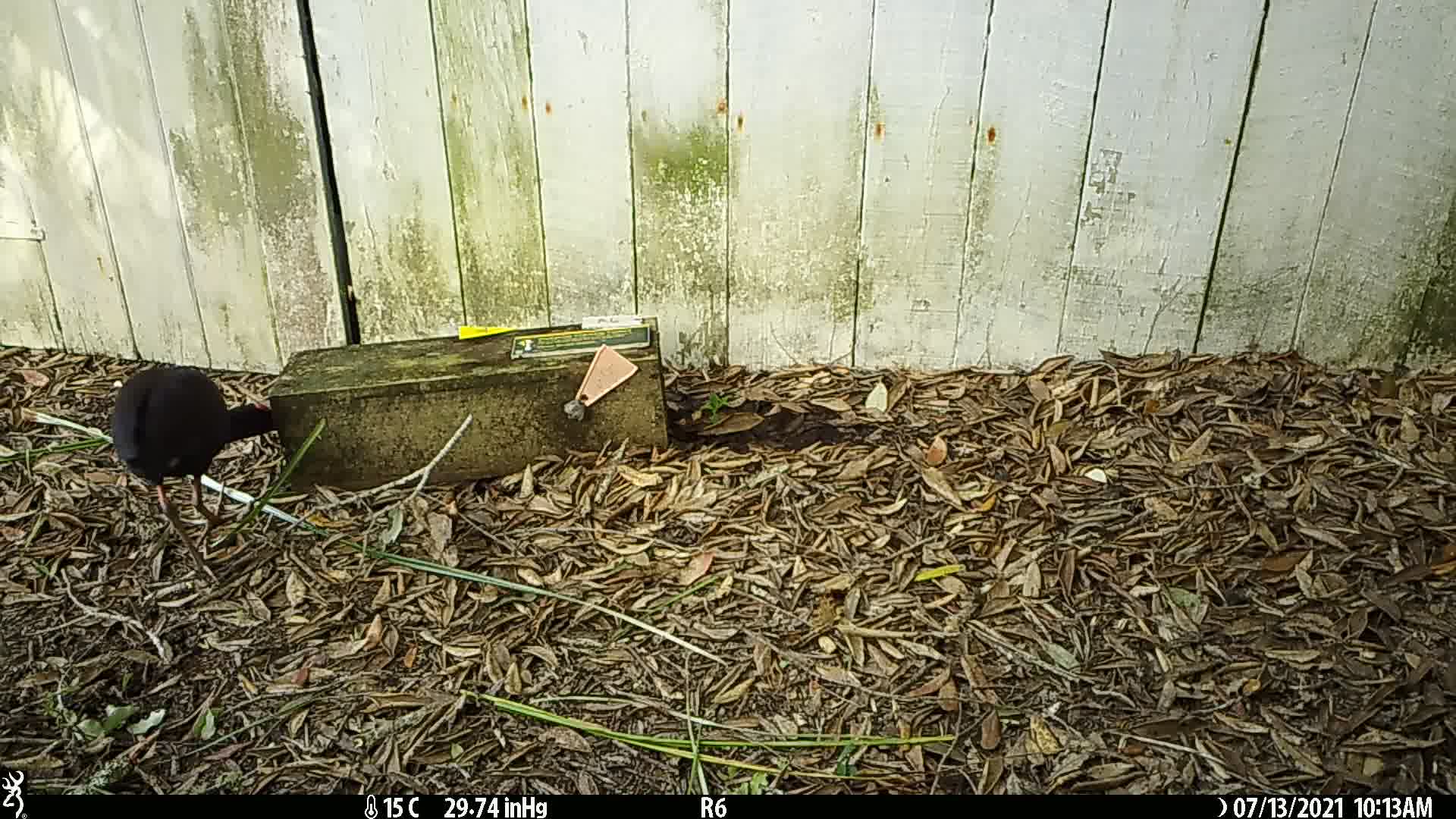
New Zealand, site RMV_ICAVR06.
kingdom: Animalia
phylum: Chordata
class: Aves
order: Gruiformes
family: Rallidae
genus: Porphyrio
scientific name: Porphyrio melanotus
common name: australasian swamphen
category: pukeko